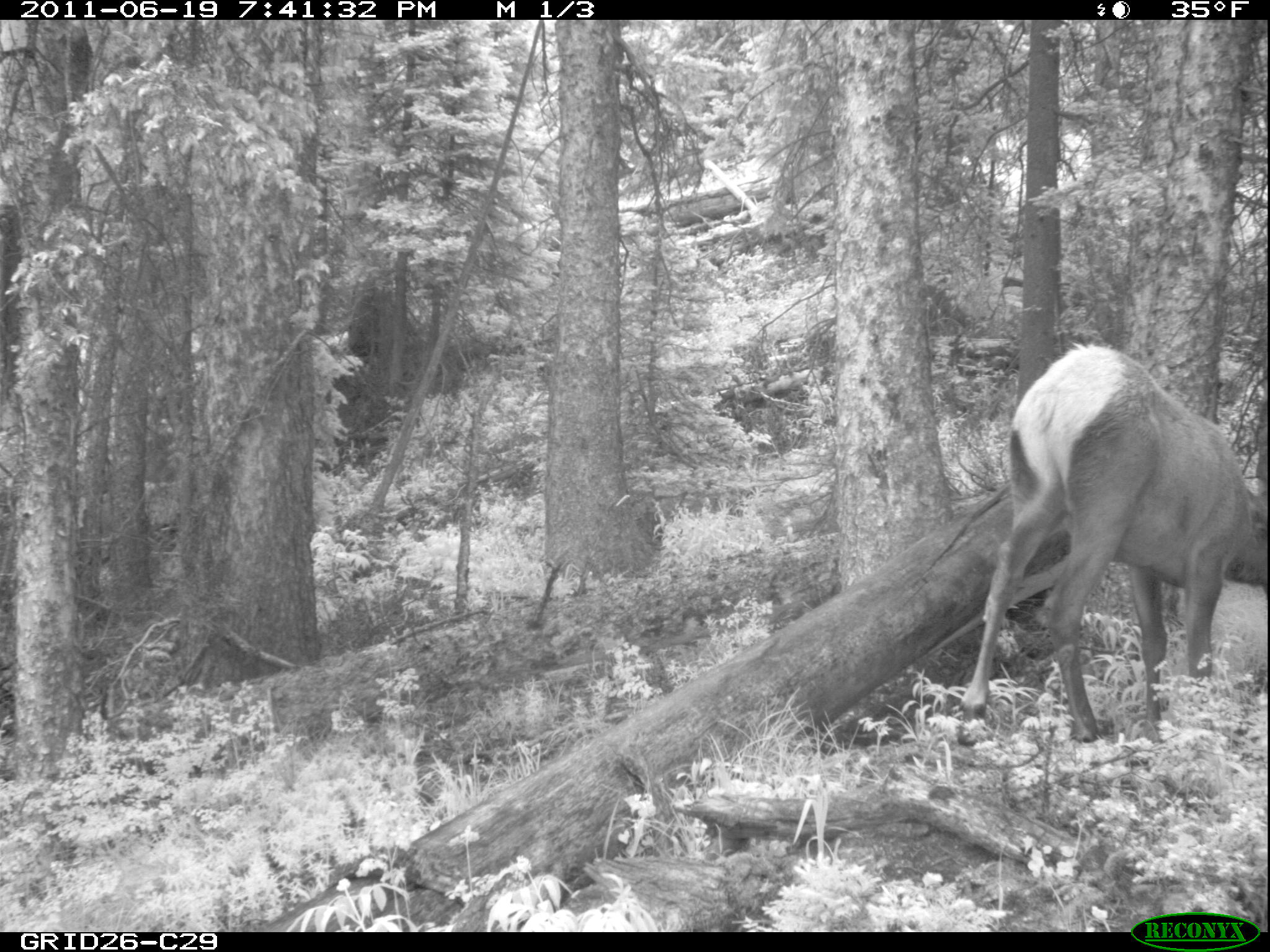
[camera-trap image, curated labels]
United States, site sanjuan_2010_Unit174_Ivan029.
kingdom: Animalia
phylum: Chordata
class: Mammalia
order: Artiodactyla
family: Cervidae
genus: Cervus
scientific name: Cervus elaphus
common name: red deer